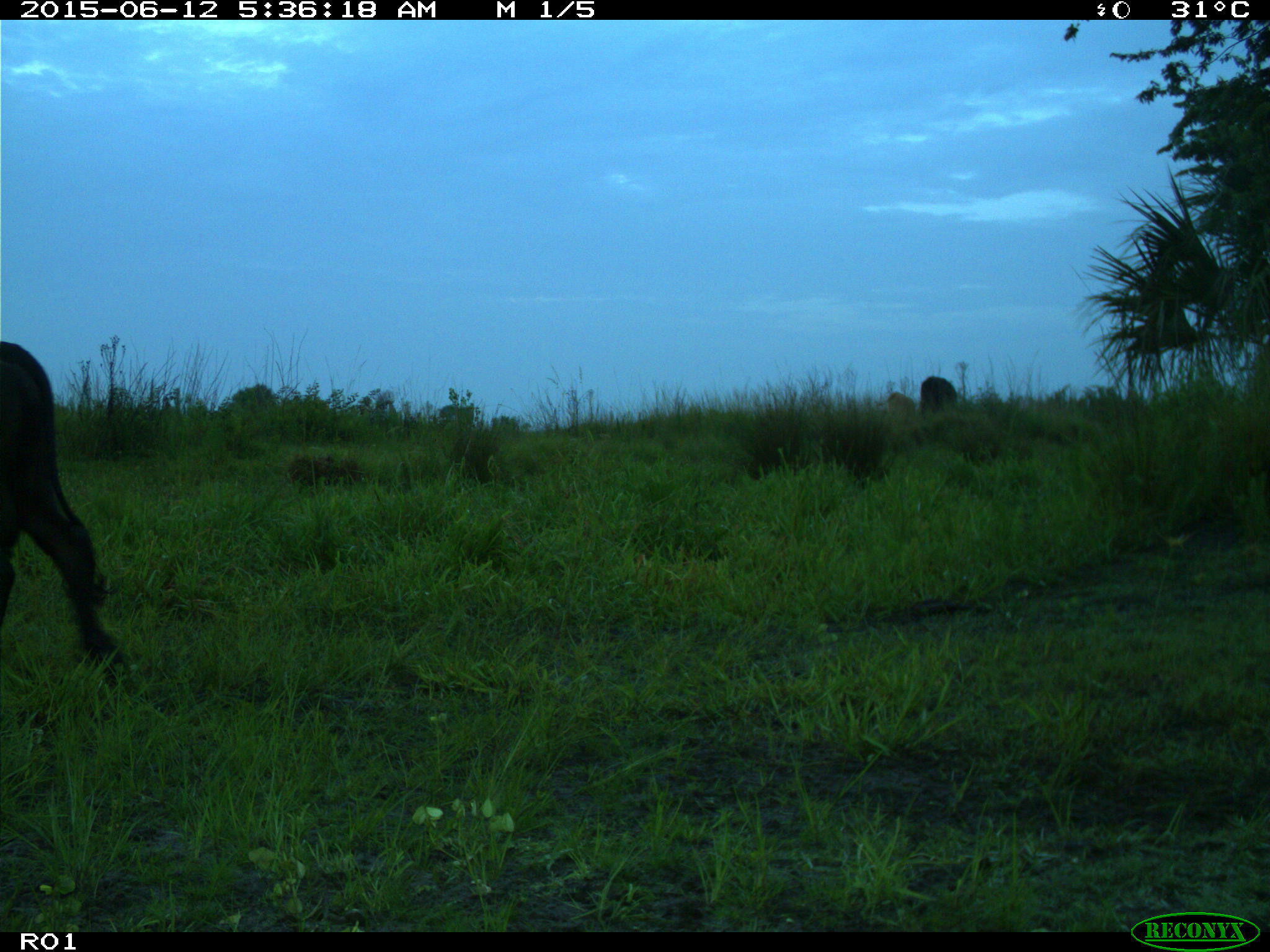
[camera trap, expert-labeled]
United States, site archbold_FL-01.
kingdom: Animalia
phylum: Chordata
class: Mammalia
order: Artiodactyla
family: Bovidae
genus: Bos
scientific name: Bos taurus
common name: domestic cow